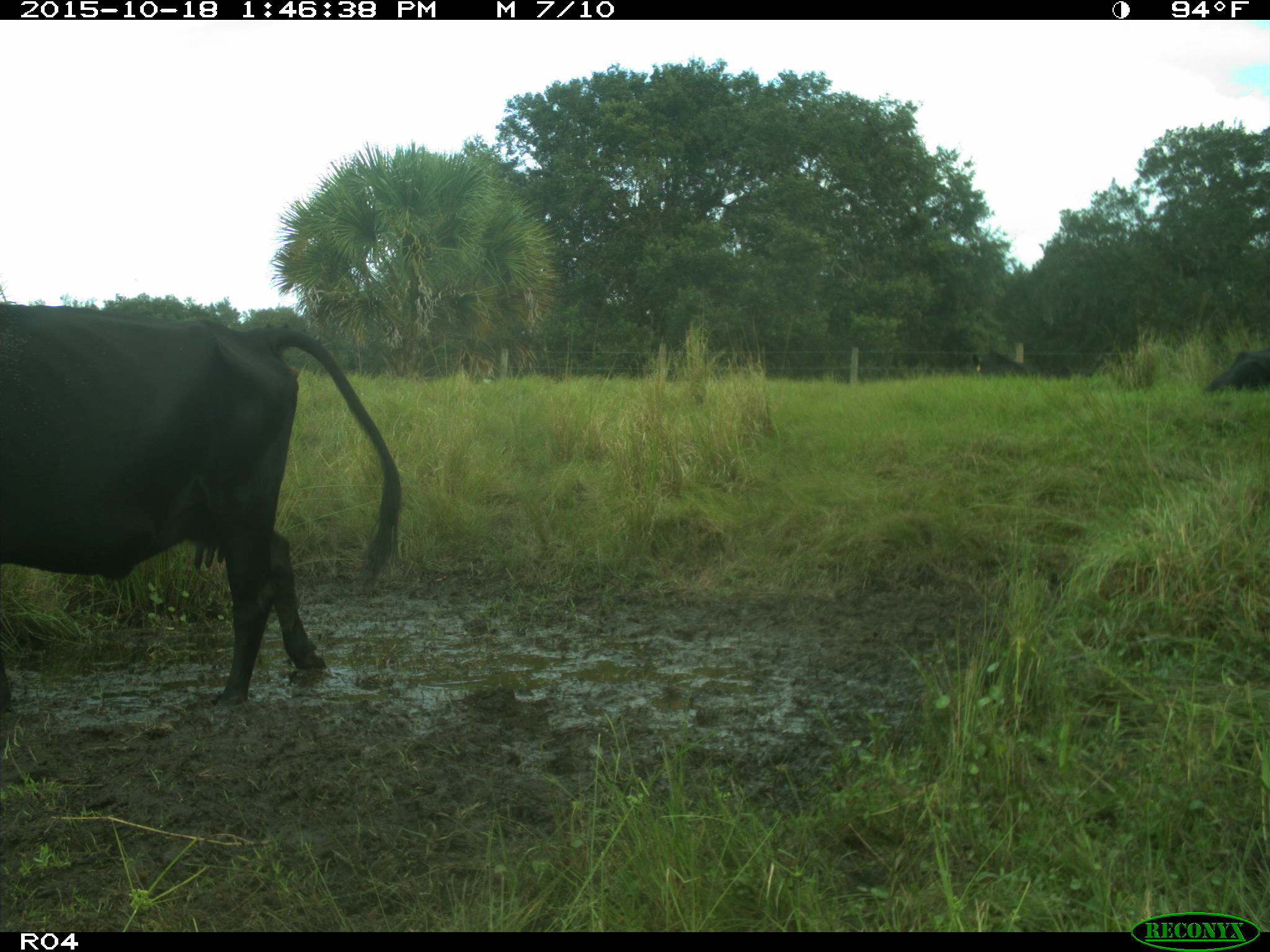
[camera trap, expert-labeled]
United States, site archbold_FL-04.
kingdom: Animalia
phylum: Chordata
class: Mammalia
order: Artiodactyla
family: Bovidae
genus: Bos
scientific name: Bos taurus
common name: domestic cow